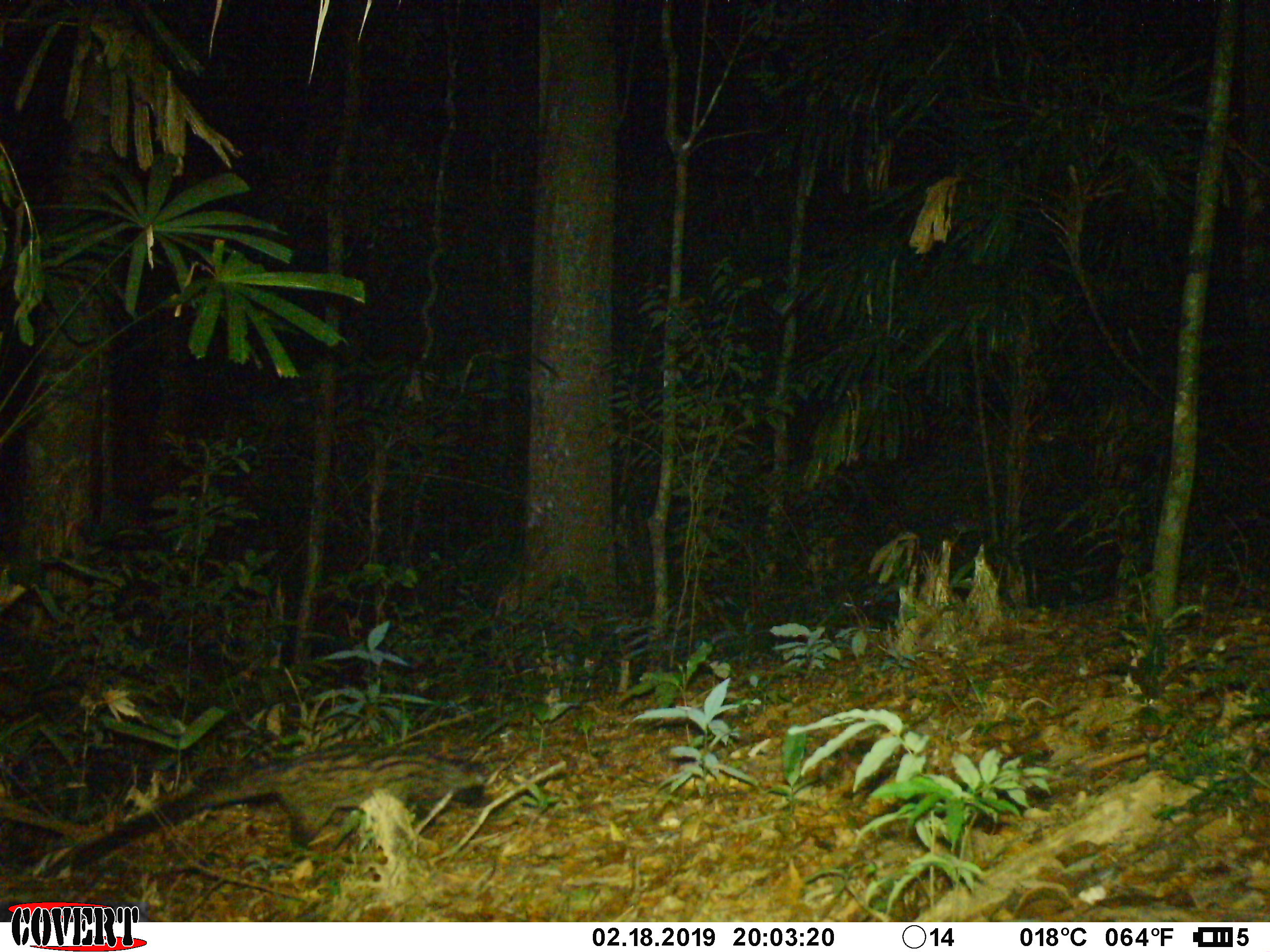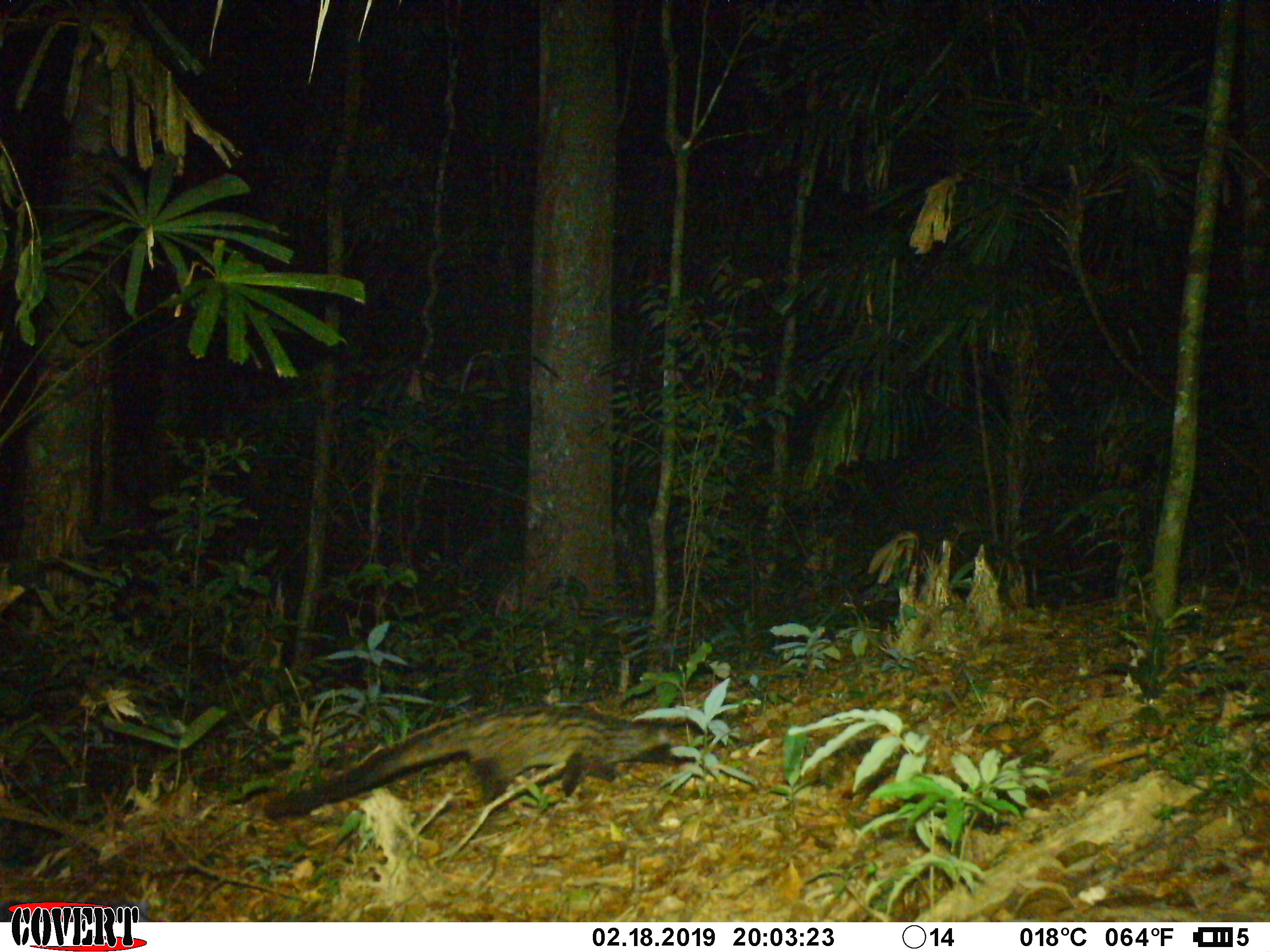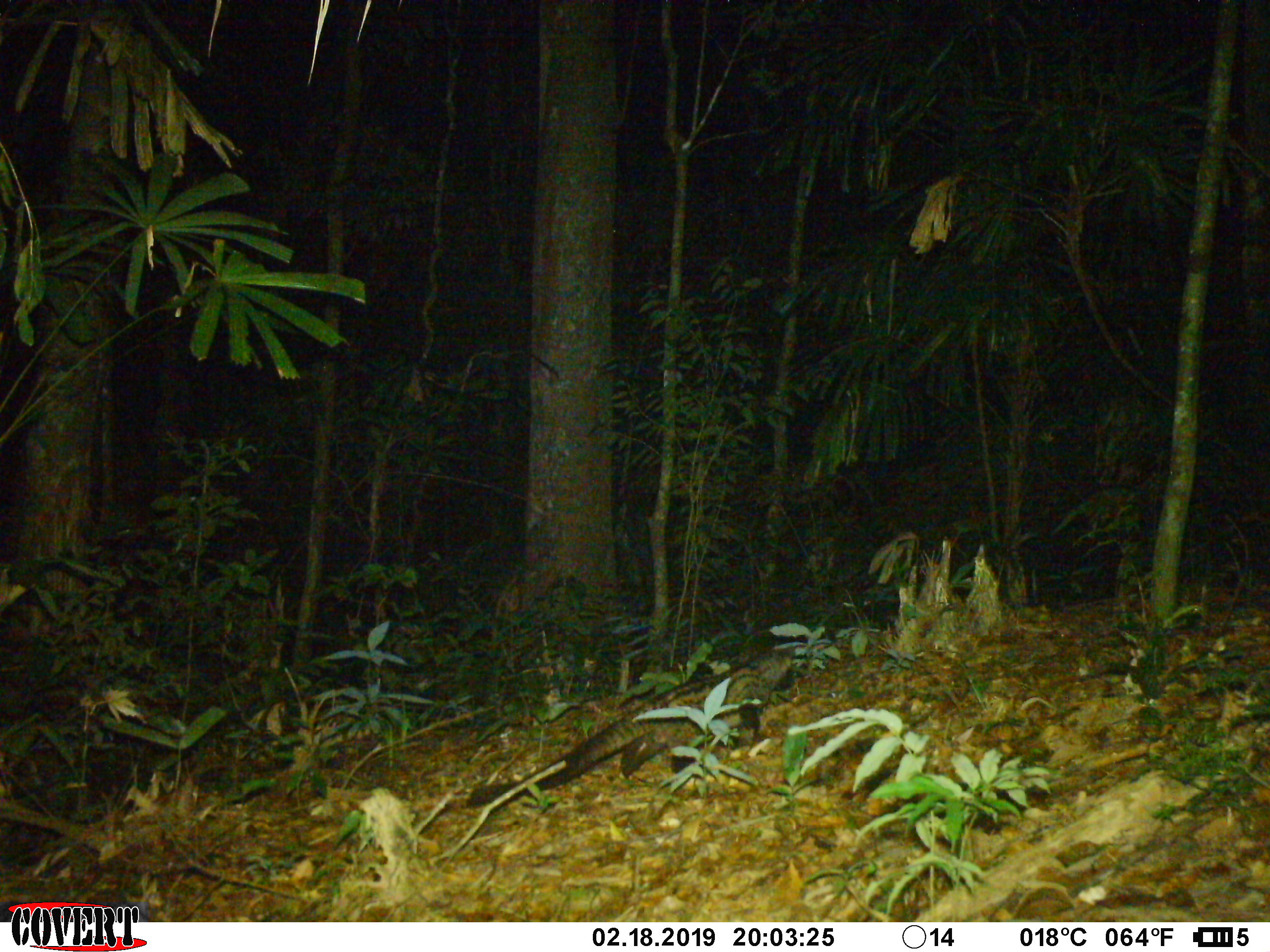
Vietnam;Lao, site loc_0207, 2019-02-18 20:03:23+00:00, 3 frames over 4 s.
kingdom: Animalia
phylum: Chordata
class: Mammalia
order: Carnivora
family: Viverridae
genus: Paradoxurus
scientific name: Paradoxurus hermaphroditus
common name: common palm civet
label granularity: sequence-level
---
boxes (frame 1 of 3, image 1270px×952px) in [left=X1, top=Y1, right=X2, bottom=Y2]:
common palm civet: [left=38, top=750, right=494, bottom=875]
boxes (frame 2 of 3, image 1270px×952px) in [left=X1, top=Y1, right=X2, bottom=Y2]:
common palm civet: [left=262, top=701, right=690, bottom=818]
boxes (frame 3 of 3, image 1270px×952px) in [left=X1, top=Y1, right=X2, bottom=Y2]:
common palm civet: [left=462, top=653, right=791, bottom=810]